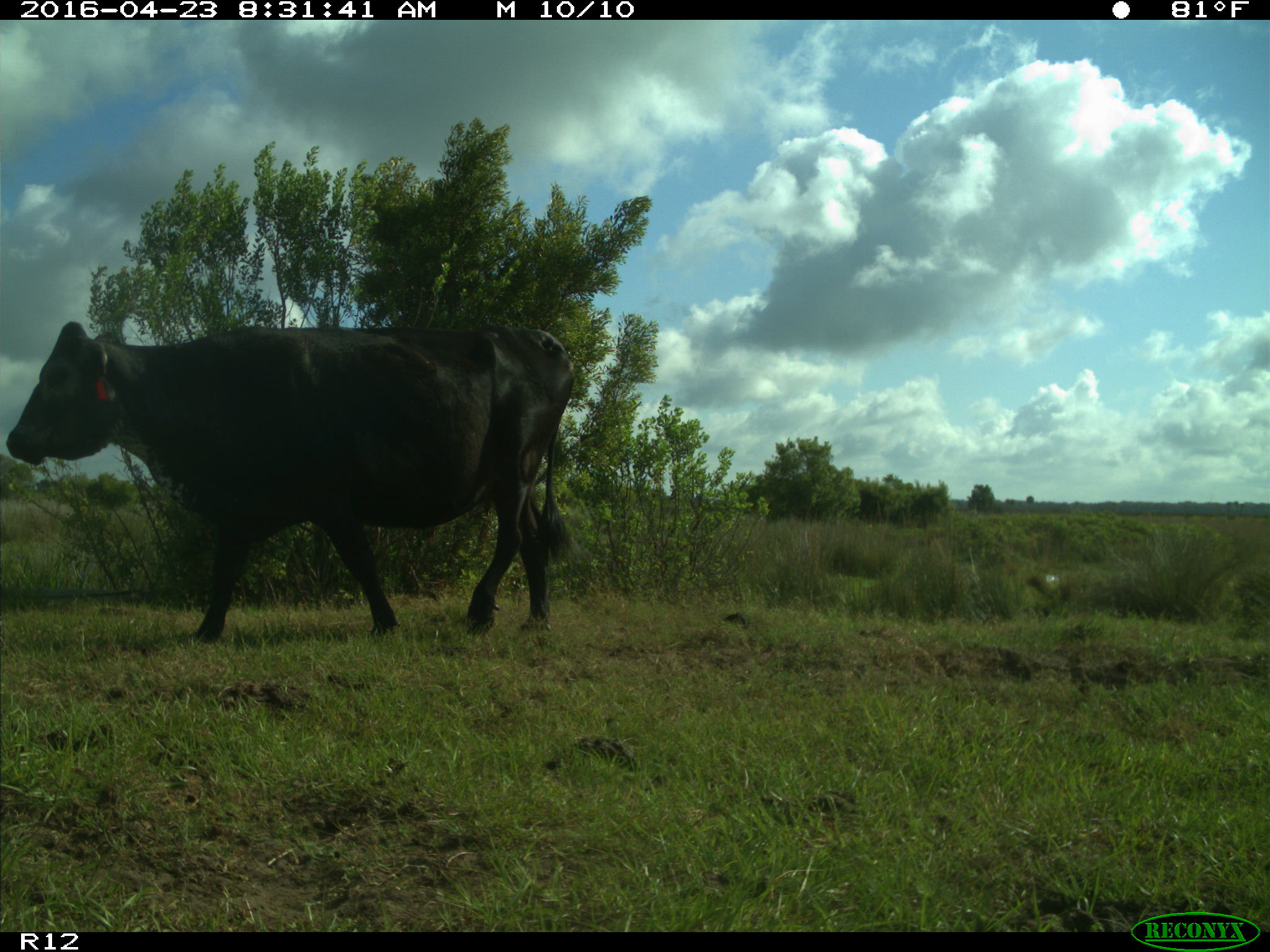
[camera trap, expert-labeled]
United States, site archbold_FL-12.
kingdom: Animalia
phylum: Chordata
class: Mammalia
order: Artiodactyla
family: Bovidae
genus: Bos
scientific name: Bos taurus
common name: domestic cow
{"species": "Bos taurus (domestic cow)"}